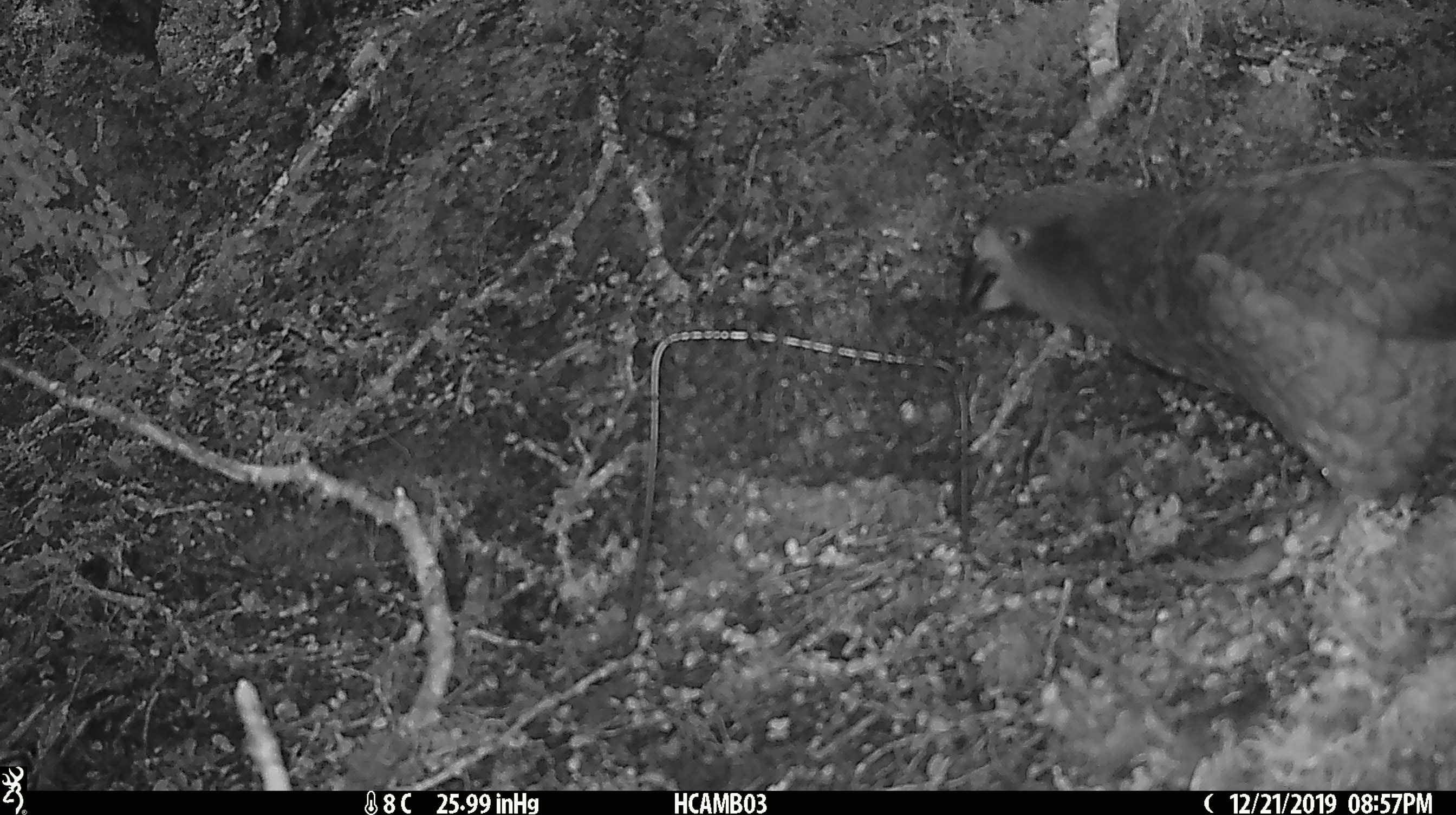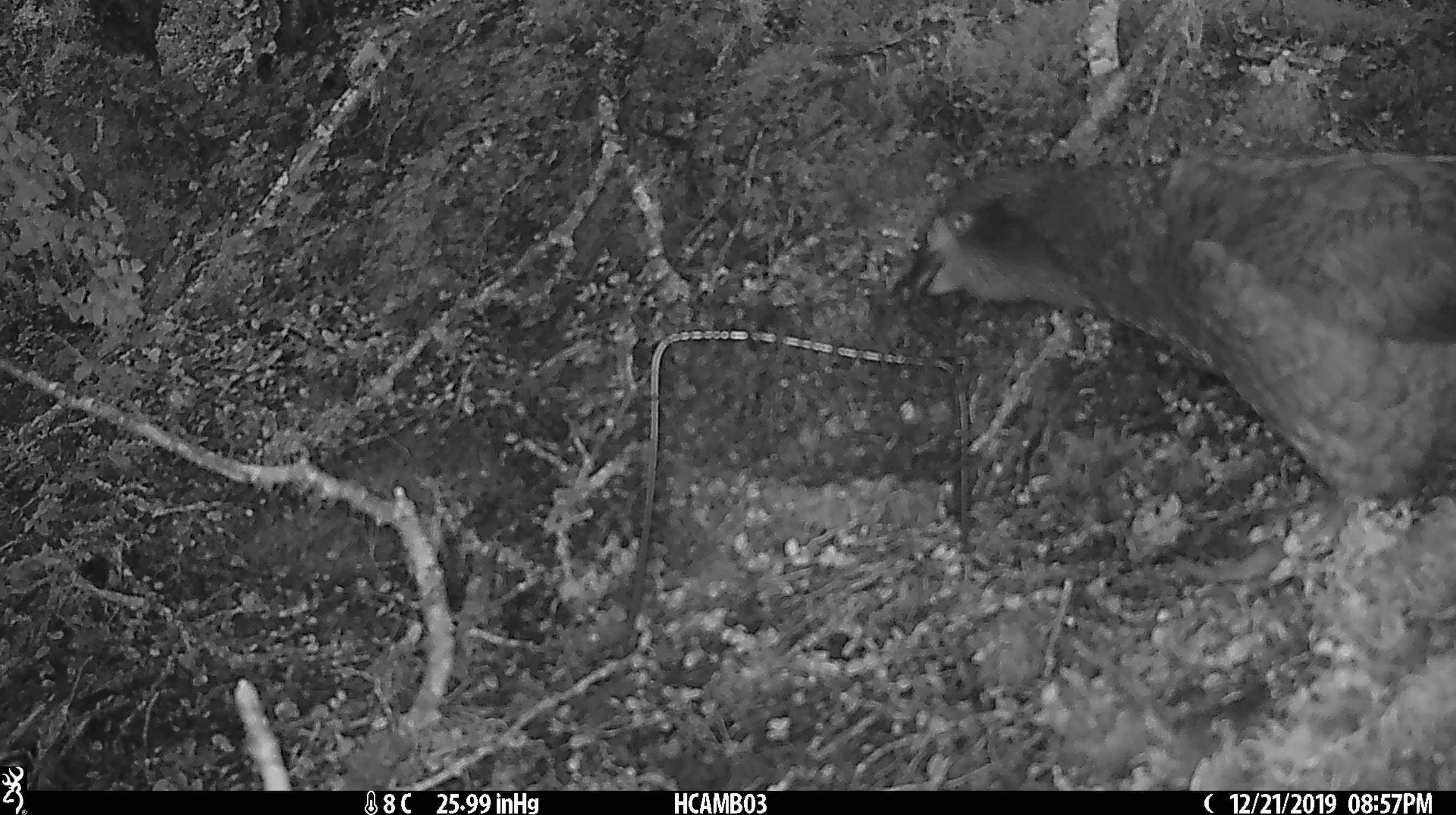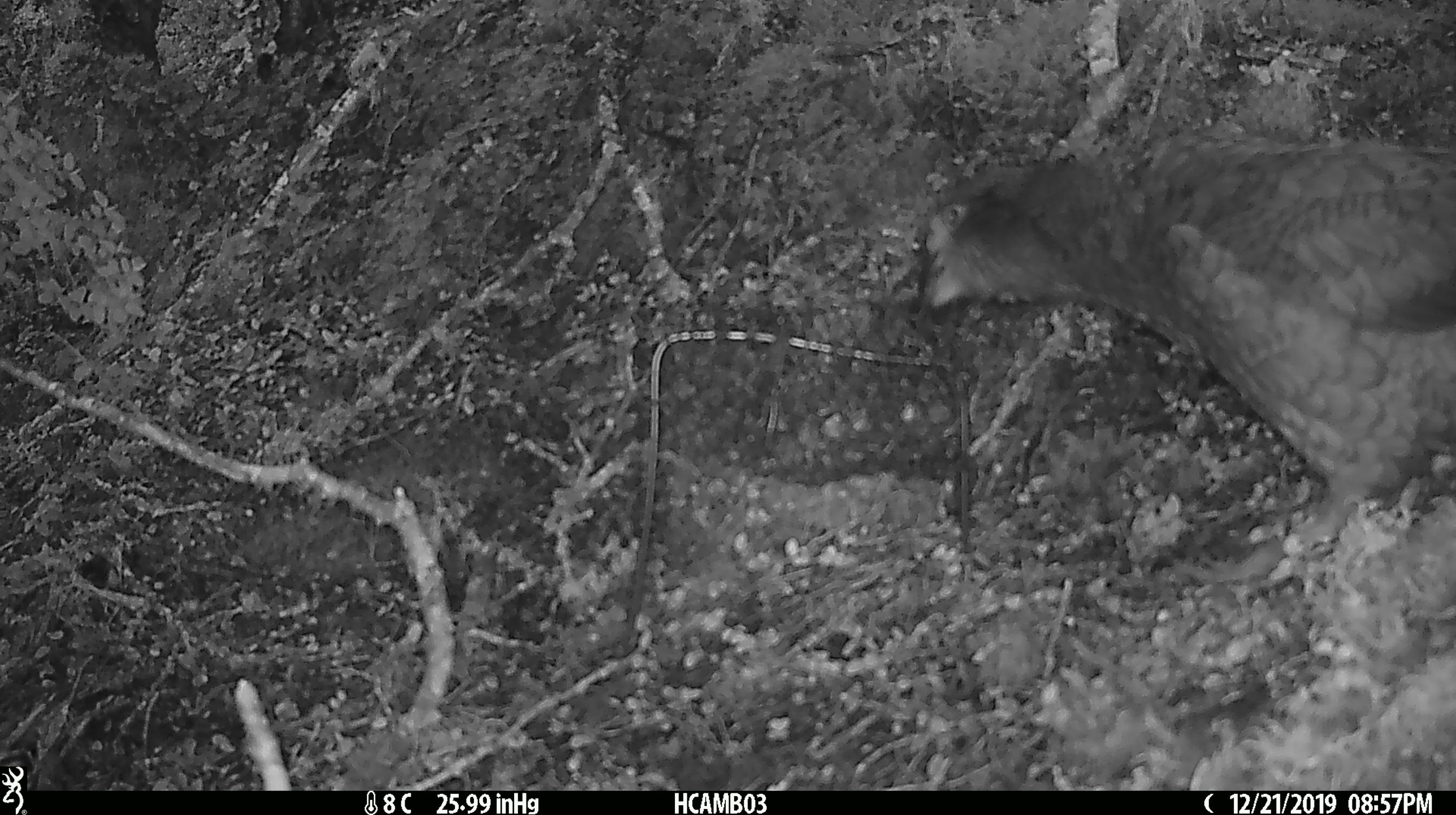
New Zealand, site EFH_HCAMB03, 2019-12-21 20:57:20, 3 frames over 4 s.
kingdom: Animalia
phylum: Chordata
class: Aves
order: Psittaciformes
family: Strigopidae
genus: Nestor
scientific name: Nestor notabilis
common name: kea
Kea (Nestor notabilis).